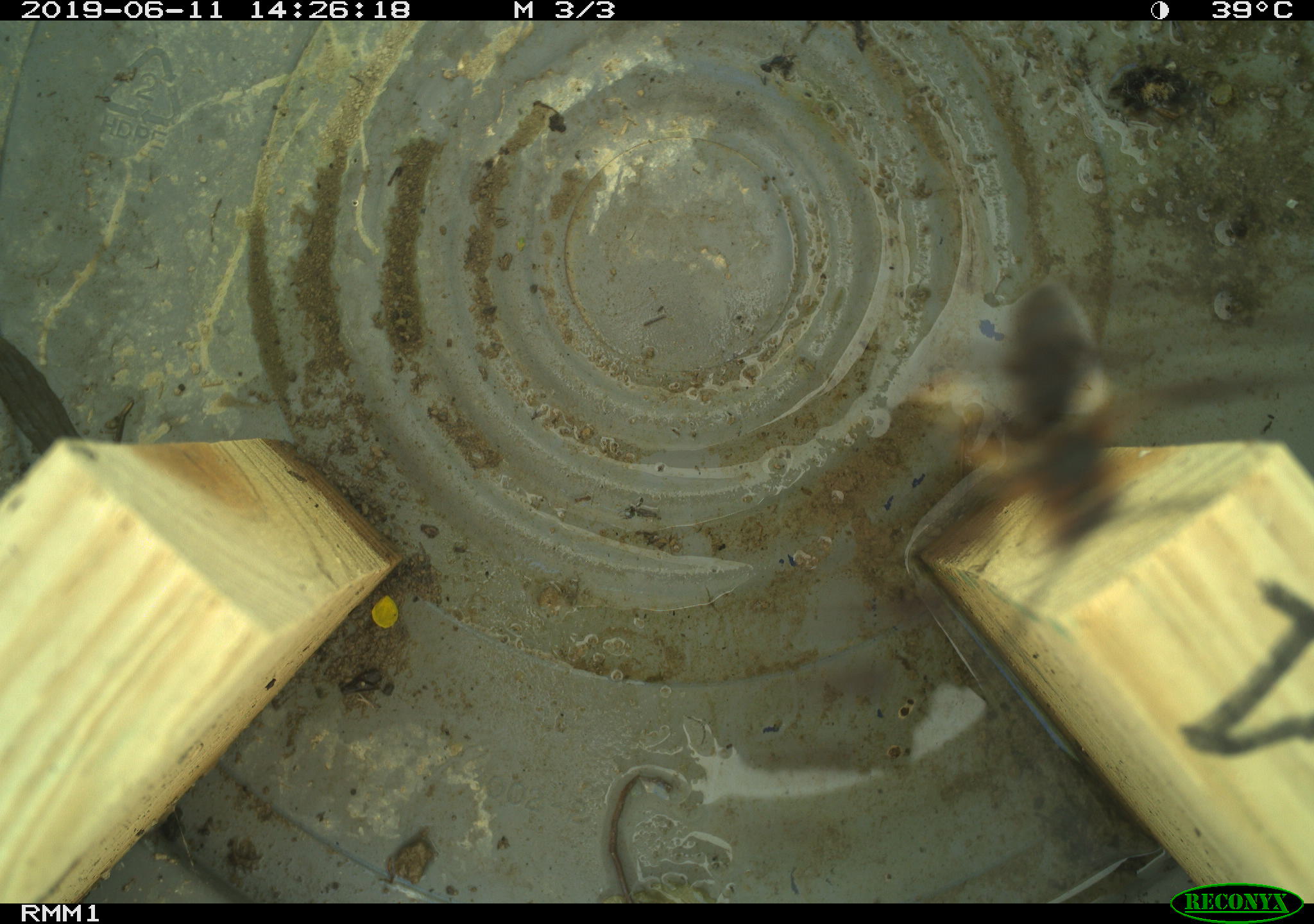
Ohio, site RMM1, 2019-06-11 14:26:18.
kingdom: Animalia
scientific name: Animalia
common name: animal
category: invertebrate